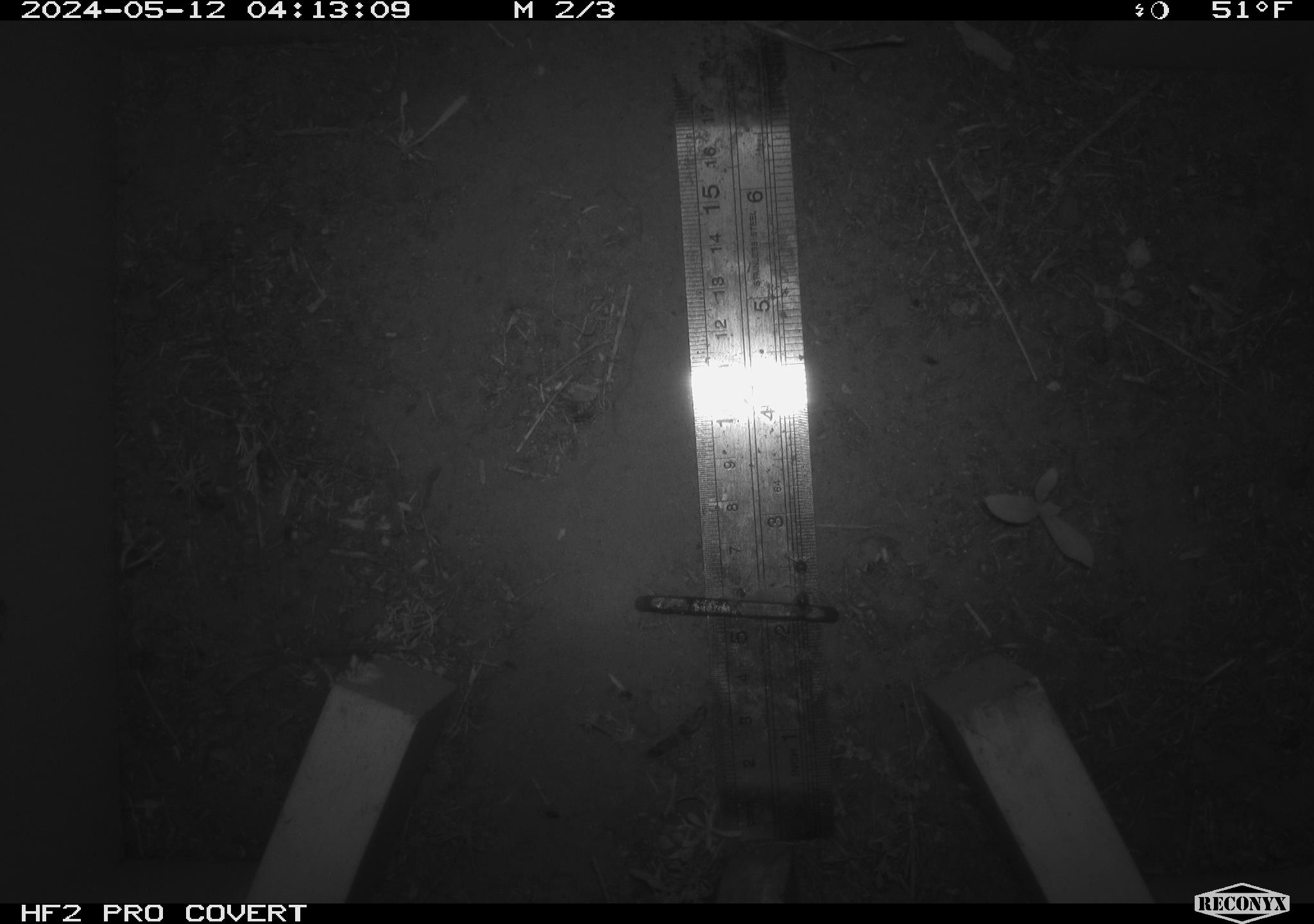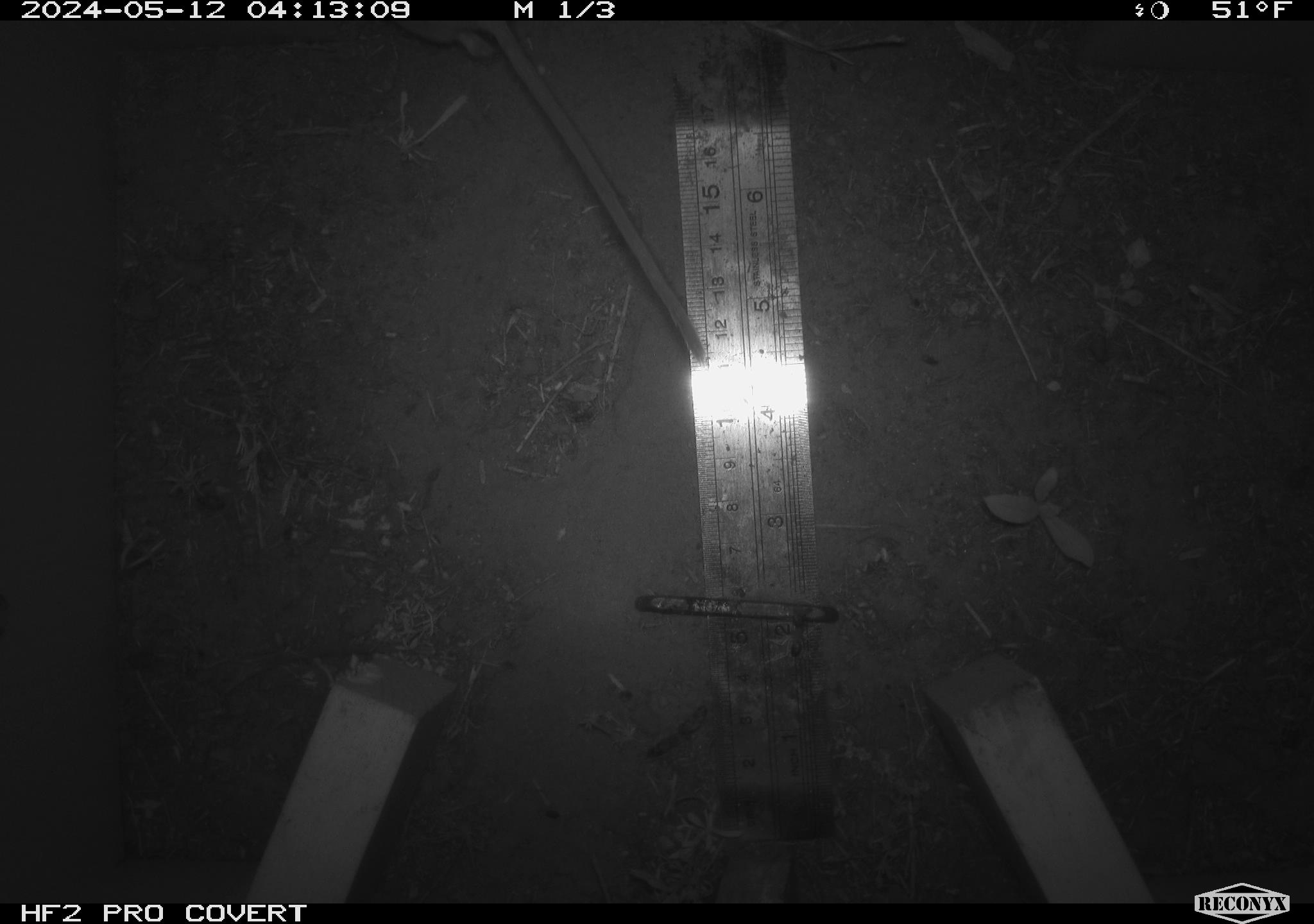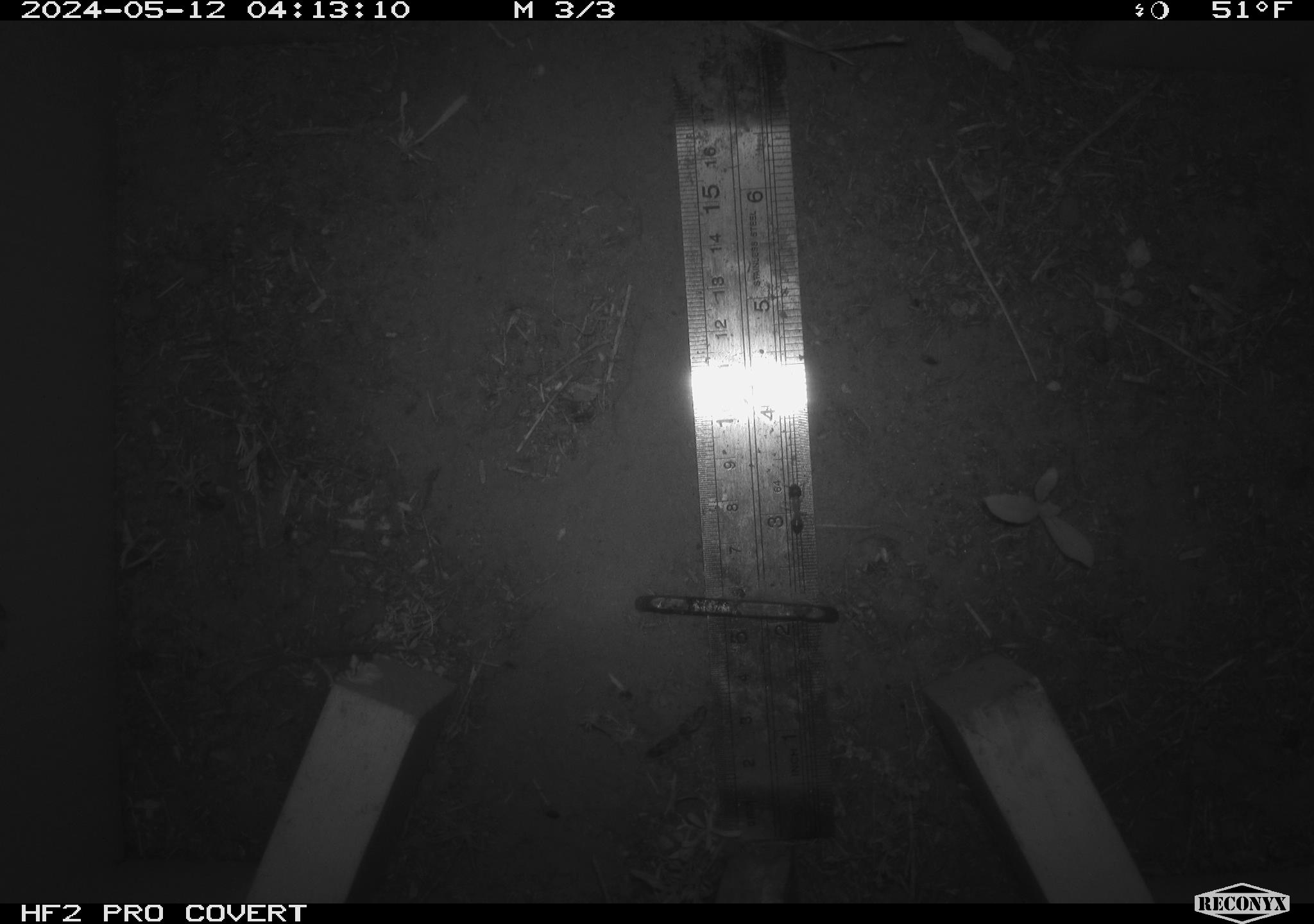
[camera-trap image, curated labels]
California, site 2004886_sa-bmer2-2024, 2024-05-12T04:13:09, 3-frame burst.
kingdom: Animalia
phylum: Chordata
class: Mammalia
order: Rodentia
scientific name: Rodentia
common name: mouse species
Mouse species (Rodentia).